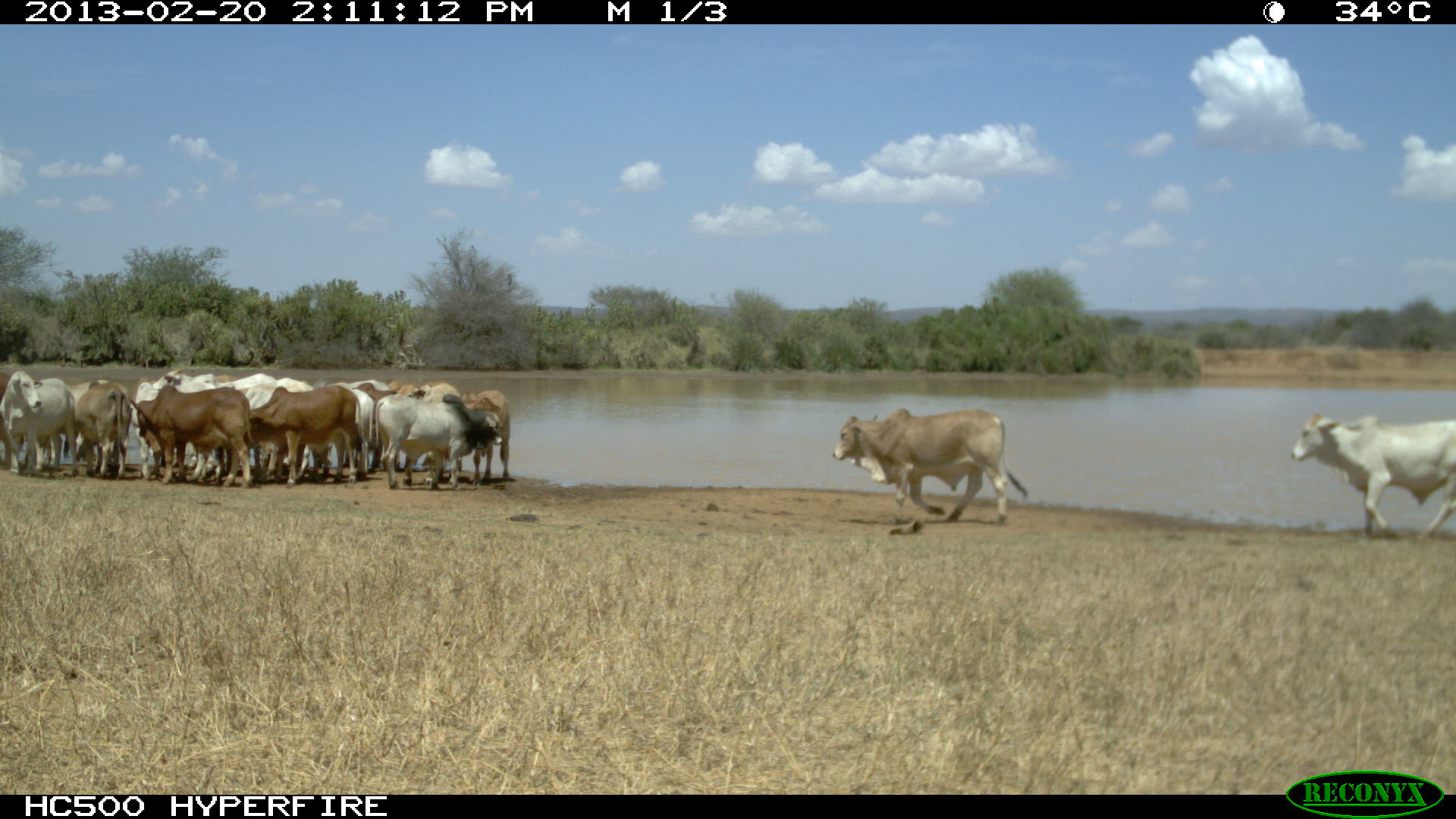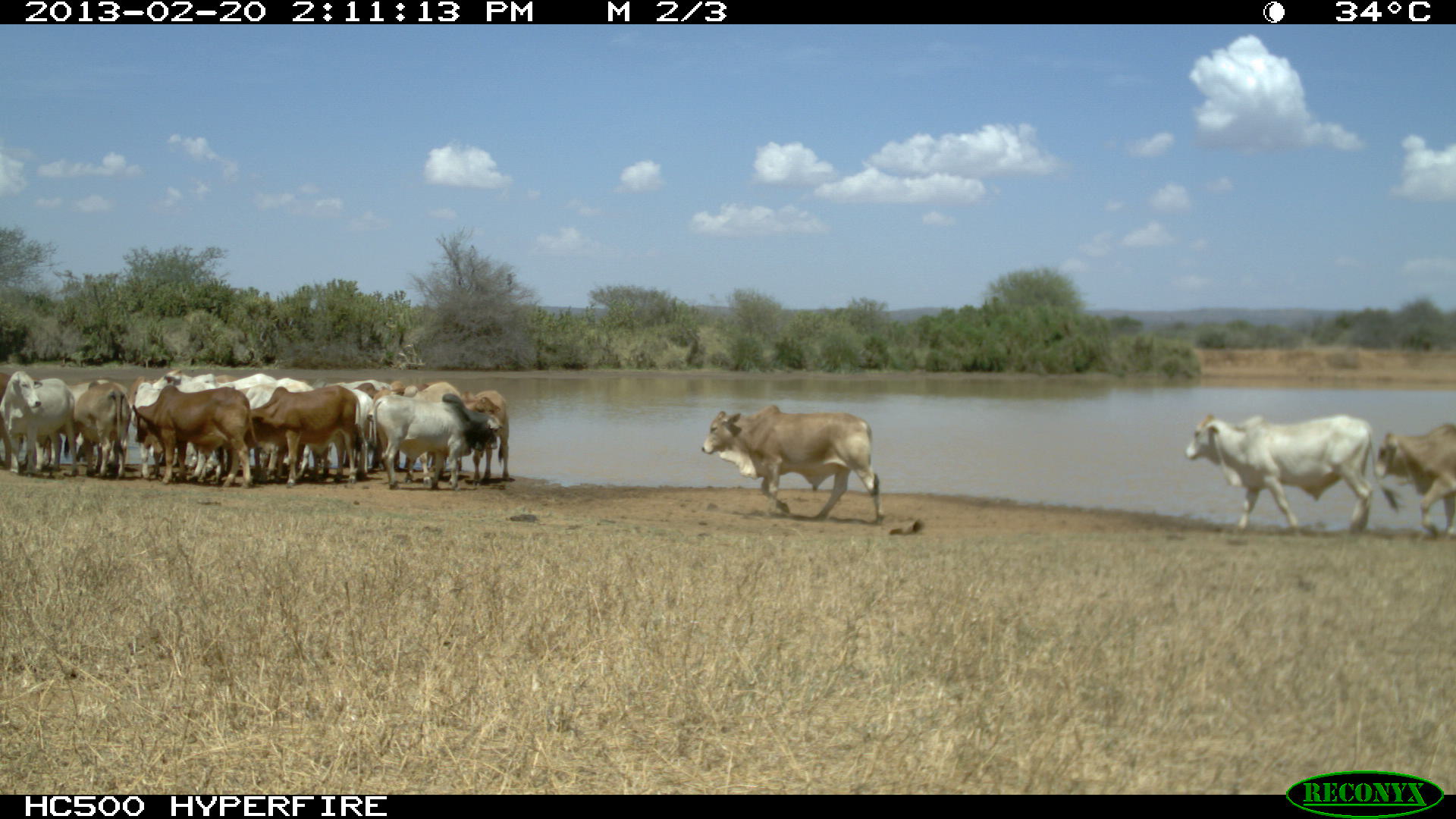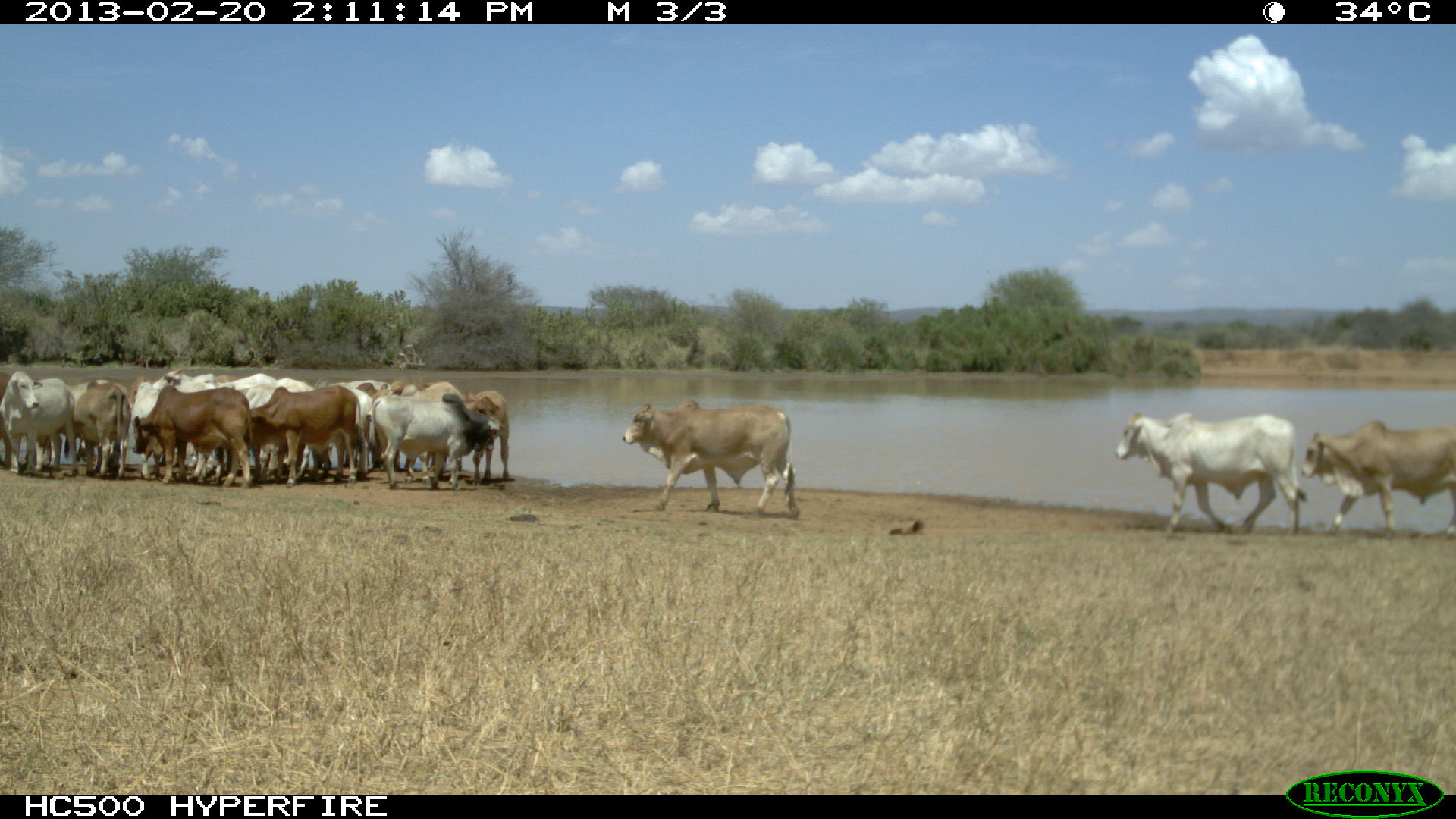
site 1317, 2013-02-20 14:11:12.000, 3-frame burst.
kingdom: Animalia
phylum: Chordata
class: Mammalia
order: Artiodactyla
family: Bovidae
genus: Bos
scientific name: Bos taurus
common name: domestic cattle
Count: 14.